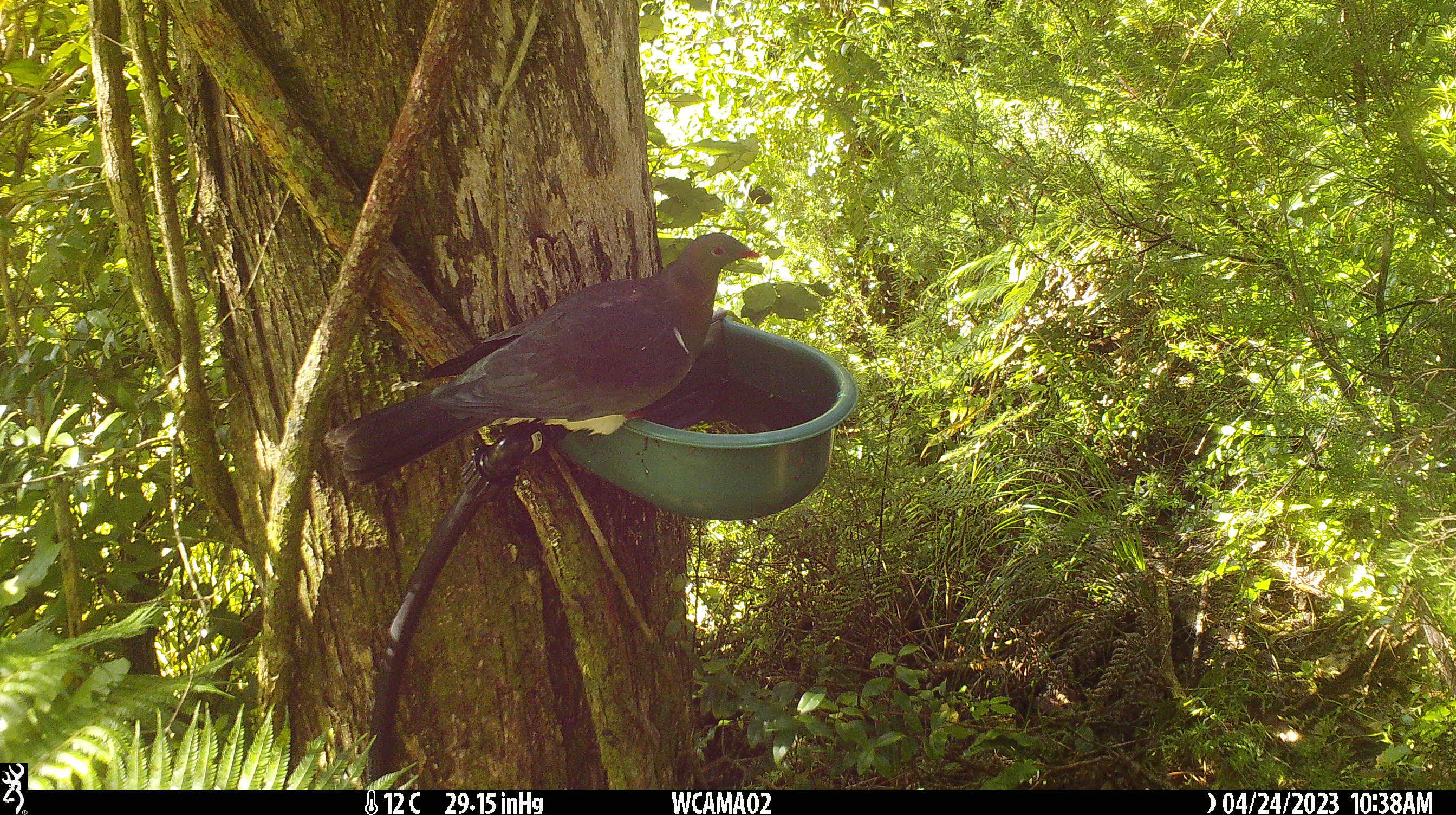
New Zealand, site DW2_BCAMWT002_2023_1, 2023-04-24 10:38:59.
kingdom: Animalia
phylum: Chordata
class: Aves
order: Columbiformes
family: Columbidae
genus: Hemiphaga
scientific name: Hemiphaga novaeseelandiae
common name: new zealand pigeon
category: kereru